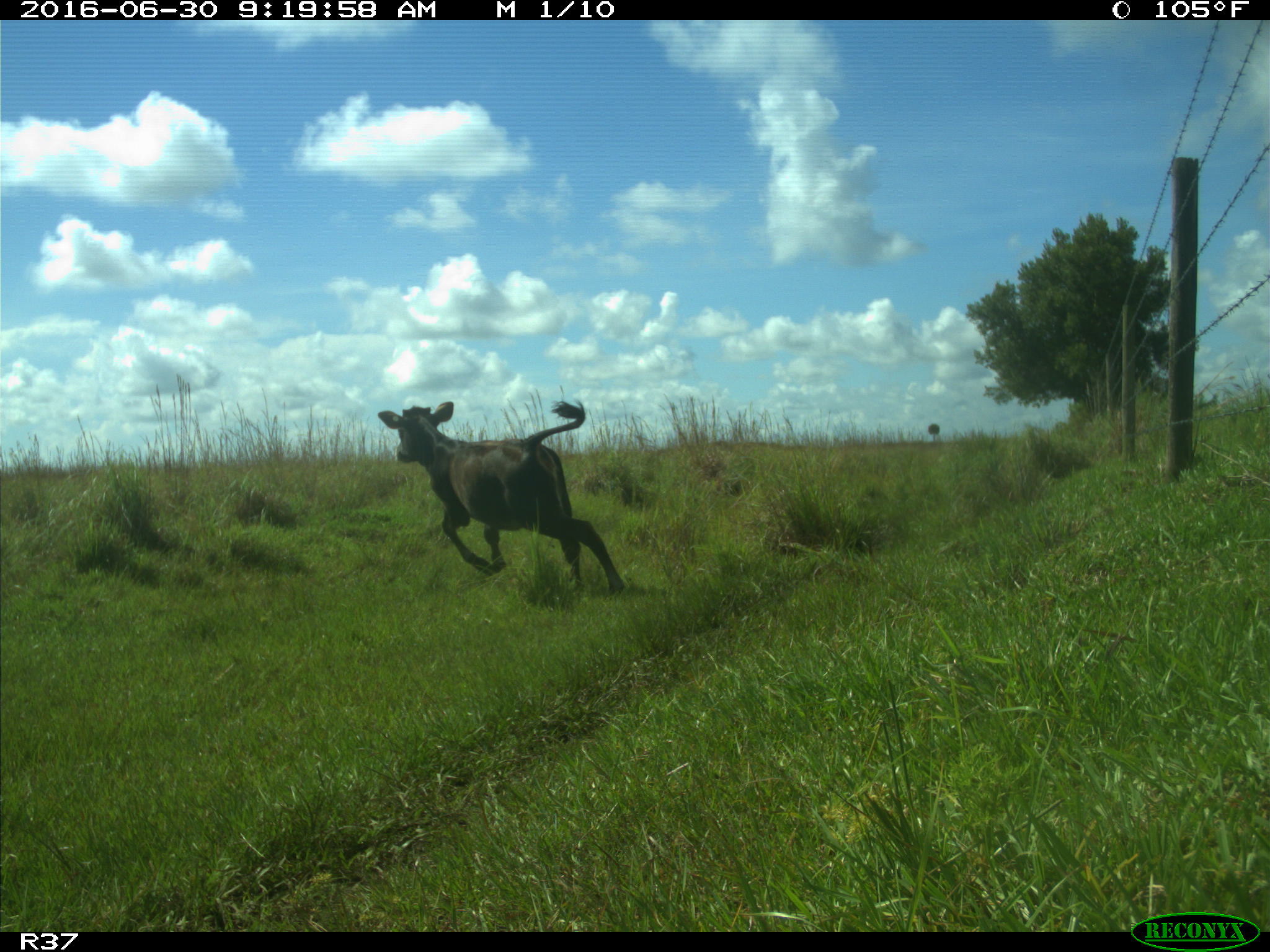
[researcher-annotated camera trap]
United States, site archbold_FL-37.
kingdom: Animalia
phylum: Chordata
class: Mammalia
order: Artiodactyla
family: Bovidae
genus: Bos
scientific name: Bos taurus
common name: domestic cow